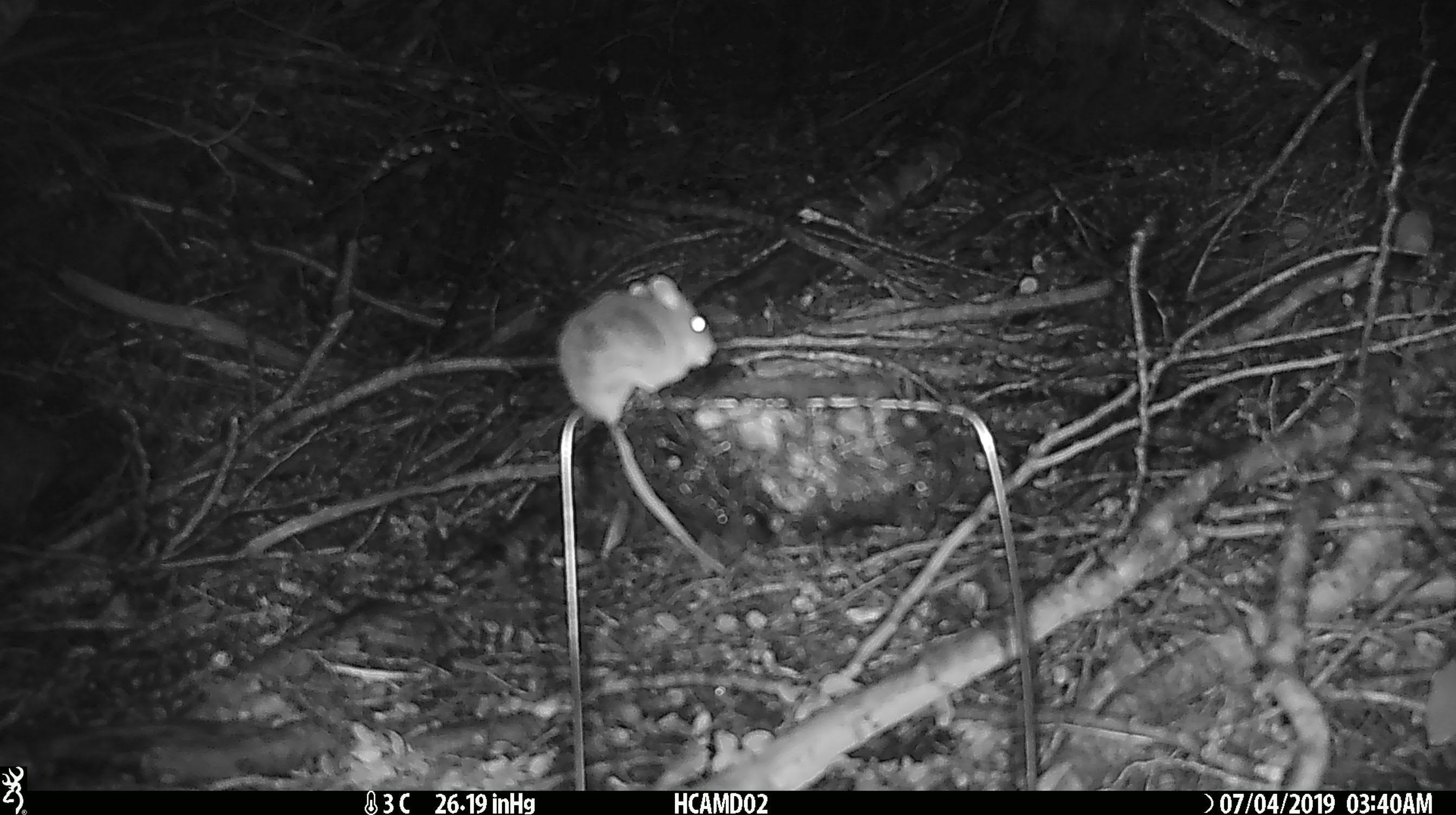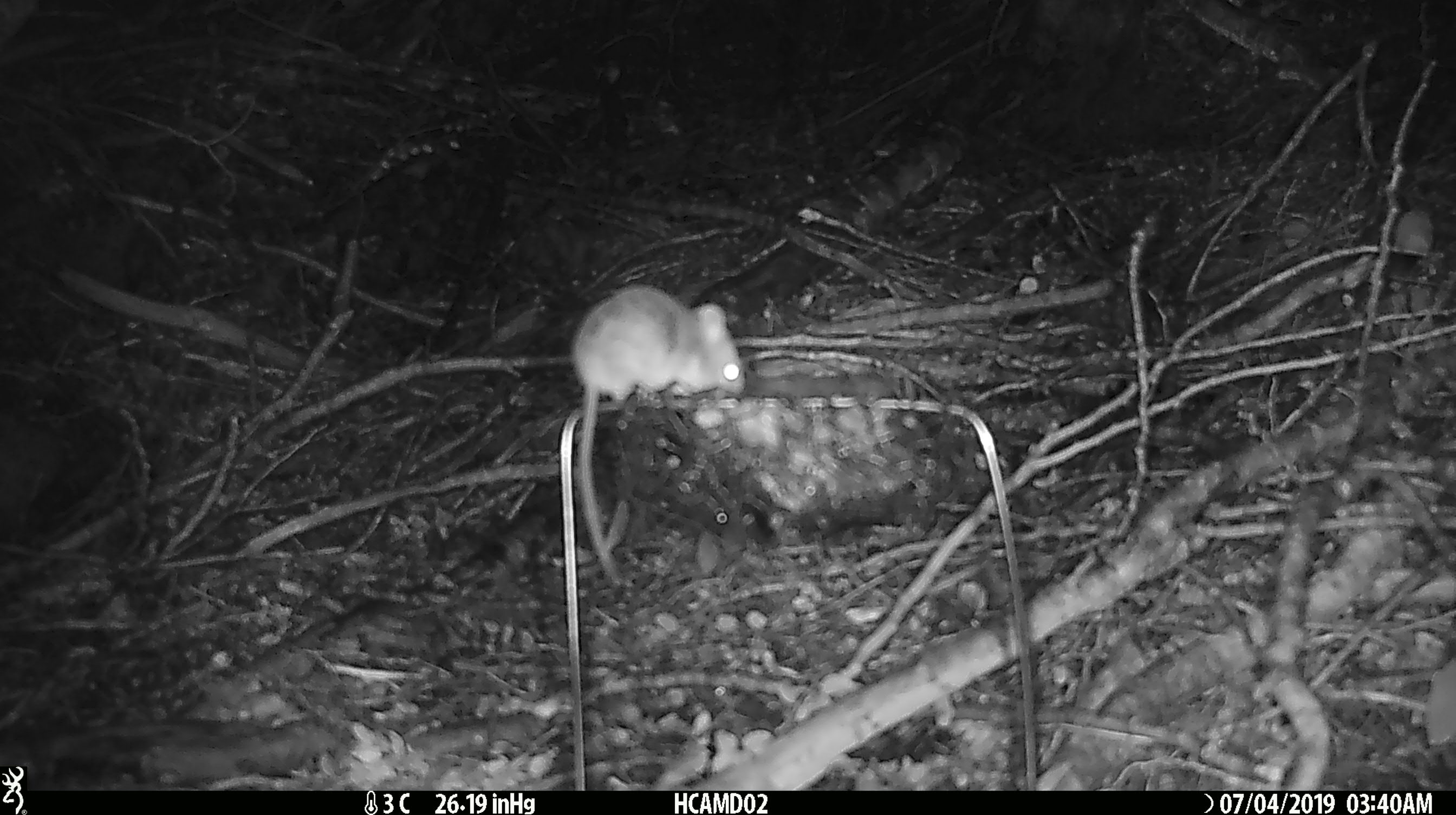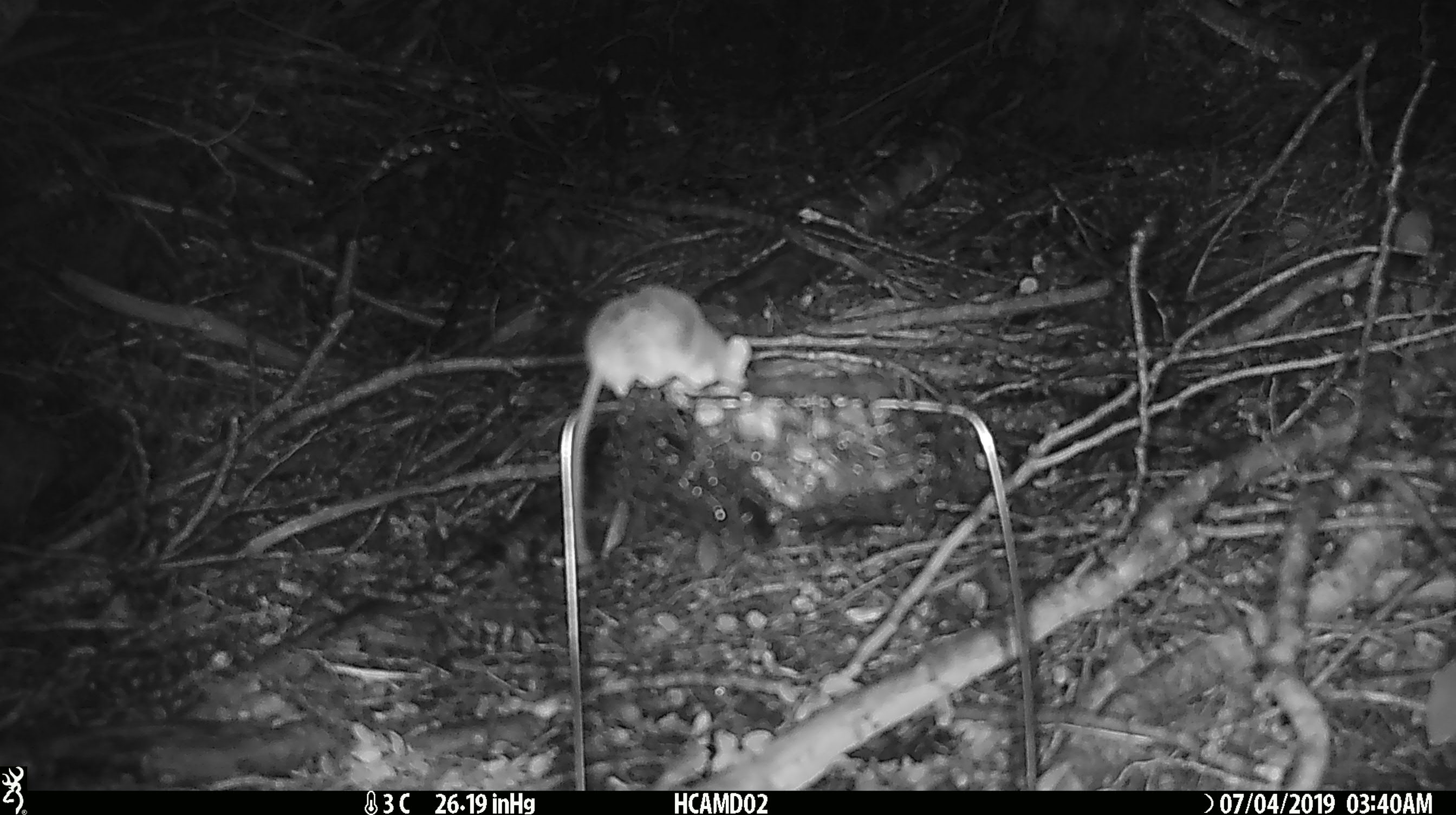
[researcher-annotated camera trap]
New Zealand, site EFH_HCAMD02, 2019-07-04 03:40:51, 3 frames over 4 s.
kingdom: Animalia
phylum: Chordata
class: Mammalia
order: Rodentia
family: Muridae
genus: Mus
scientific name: Mus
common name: mouse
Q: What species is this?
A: Mouse (Mus).